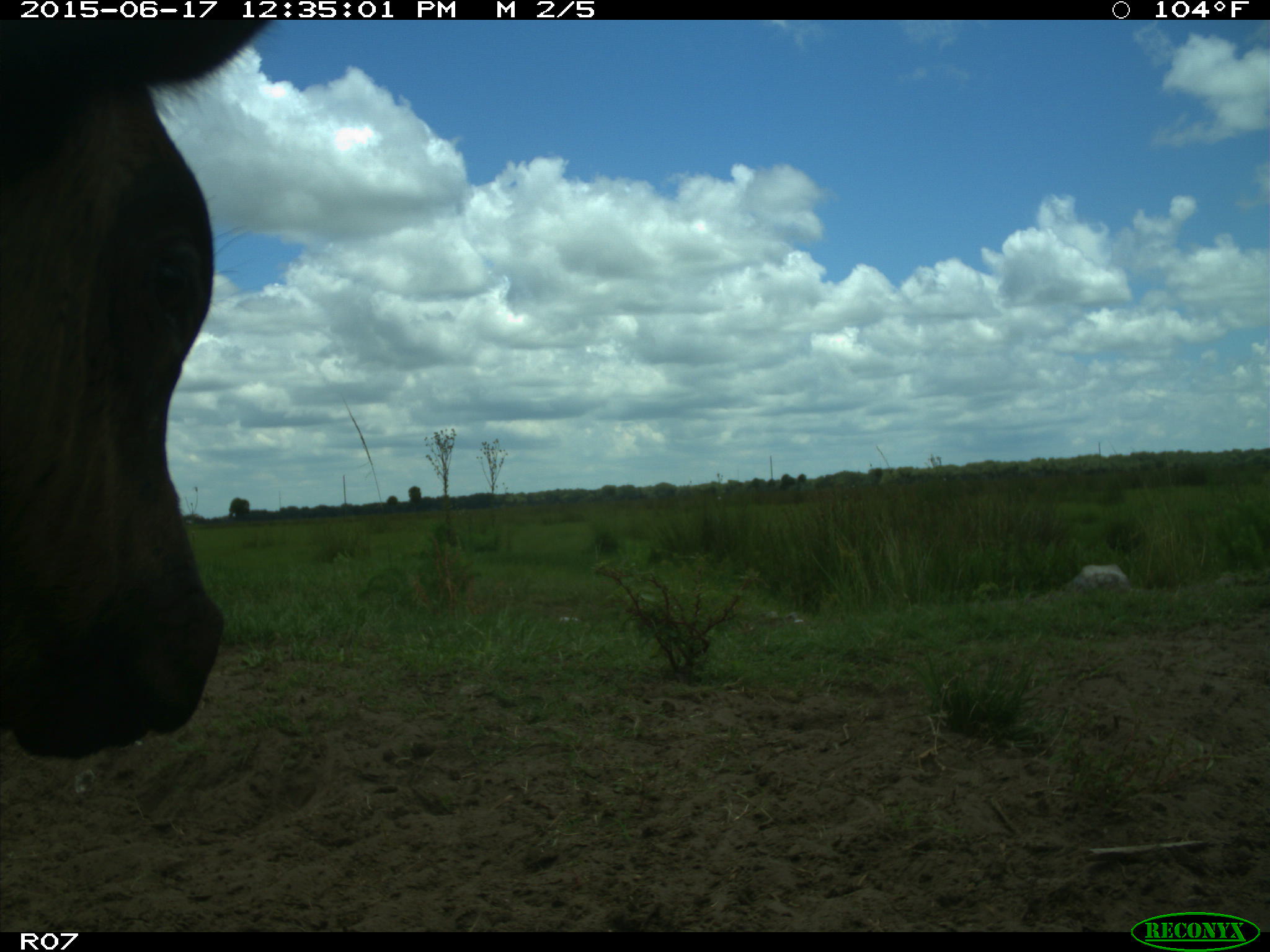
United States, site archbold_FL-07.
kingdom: Animalia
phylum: Chordata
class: Mammalia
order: Artiodactyla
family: Bovidae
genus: Bos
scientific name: Bos taurus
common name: domestic cow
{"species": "Bos taurus (domestic cow)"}